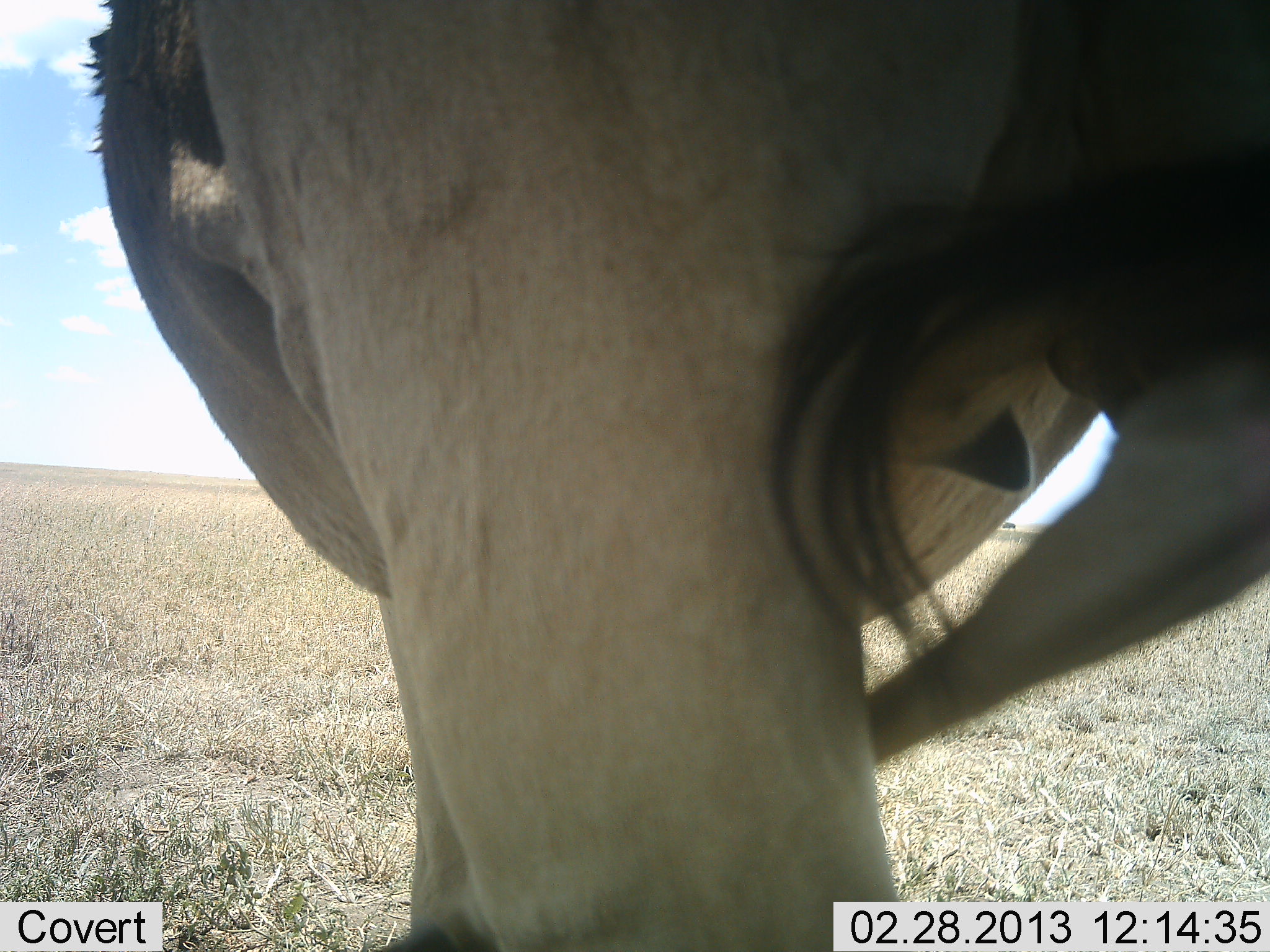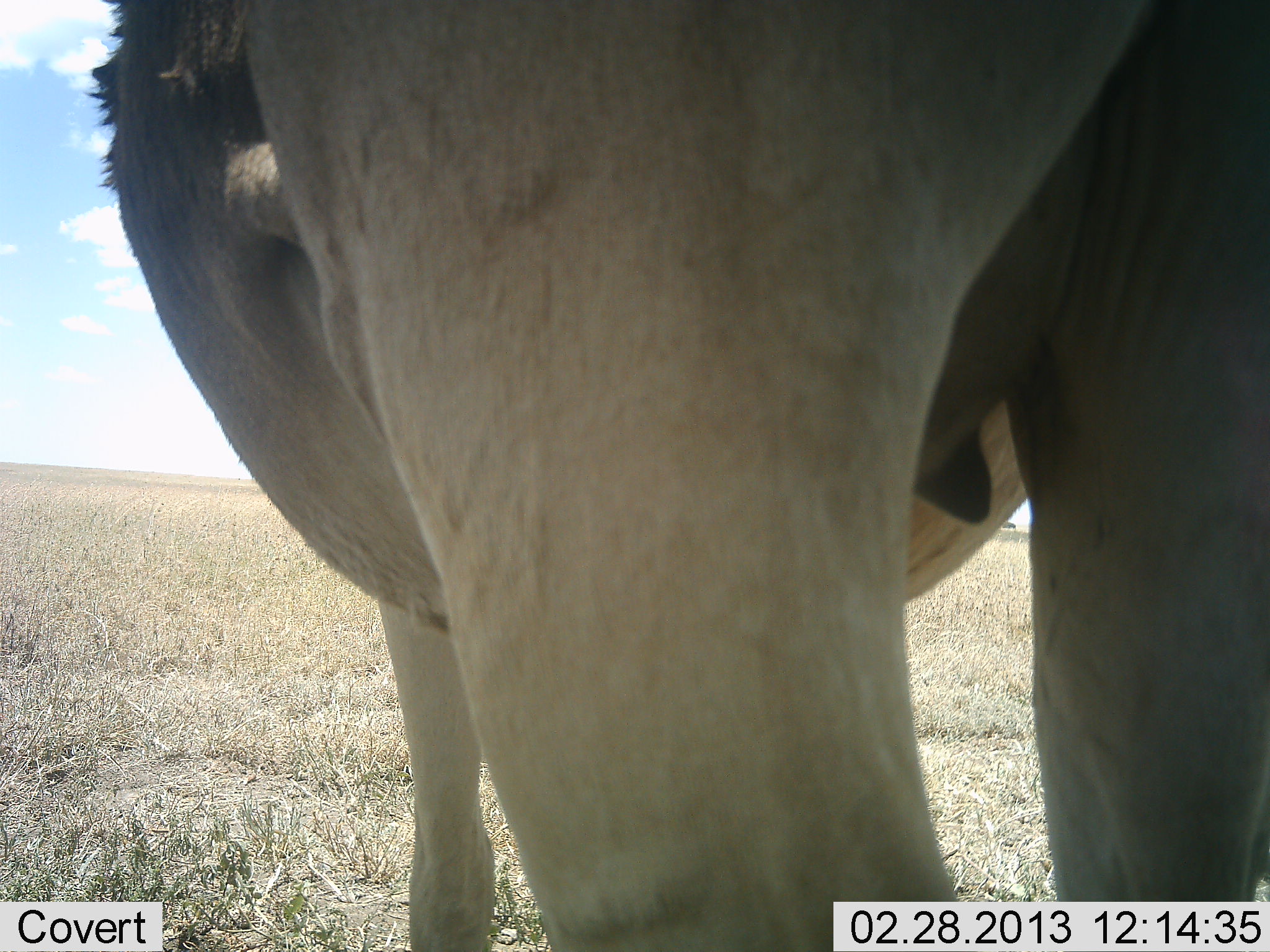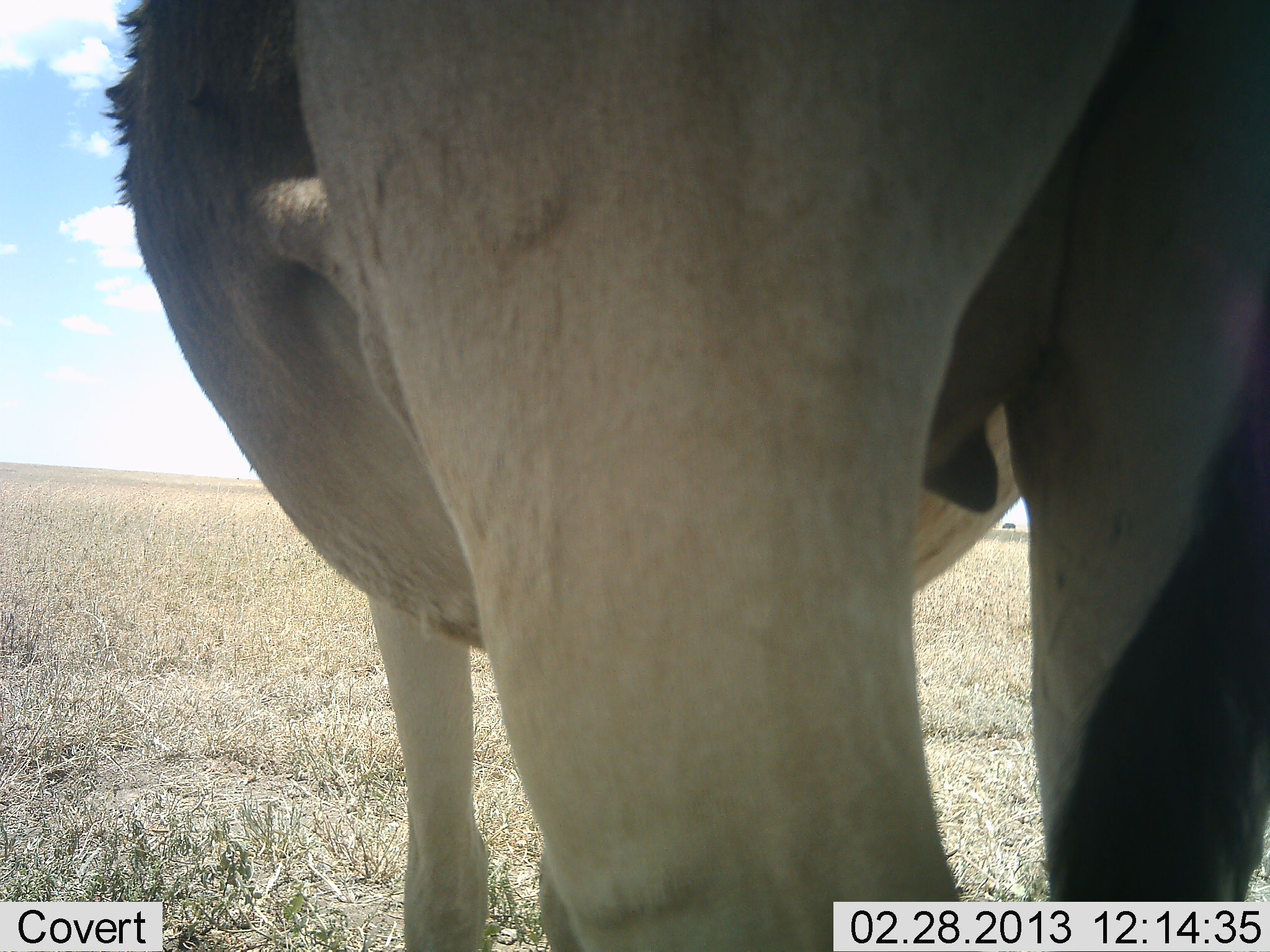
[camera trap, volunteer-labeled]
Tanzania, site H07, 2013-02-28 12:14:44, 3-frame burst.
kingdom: Animalia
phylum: Chordata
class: Mammalia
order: Artiodactyla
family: Bovidae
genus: Alcelaphus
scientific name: Alcelaphus buselaphus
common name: hartebeest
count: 1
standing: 100%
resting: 0%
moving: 0%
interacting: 0%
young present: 0%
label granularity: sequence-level